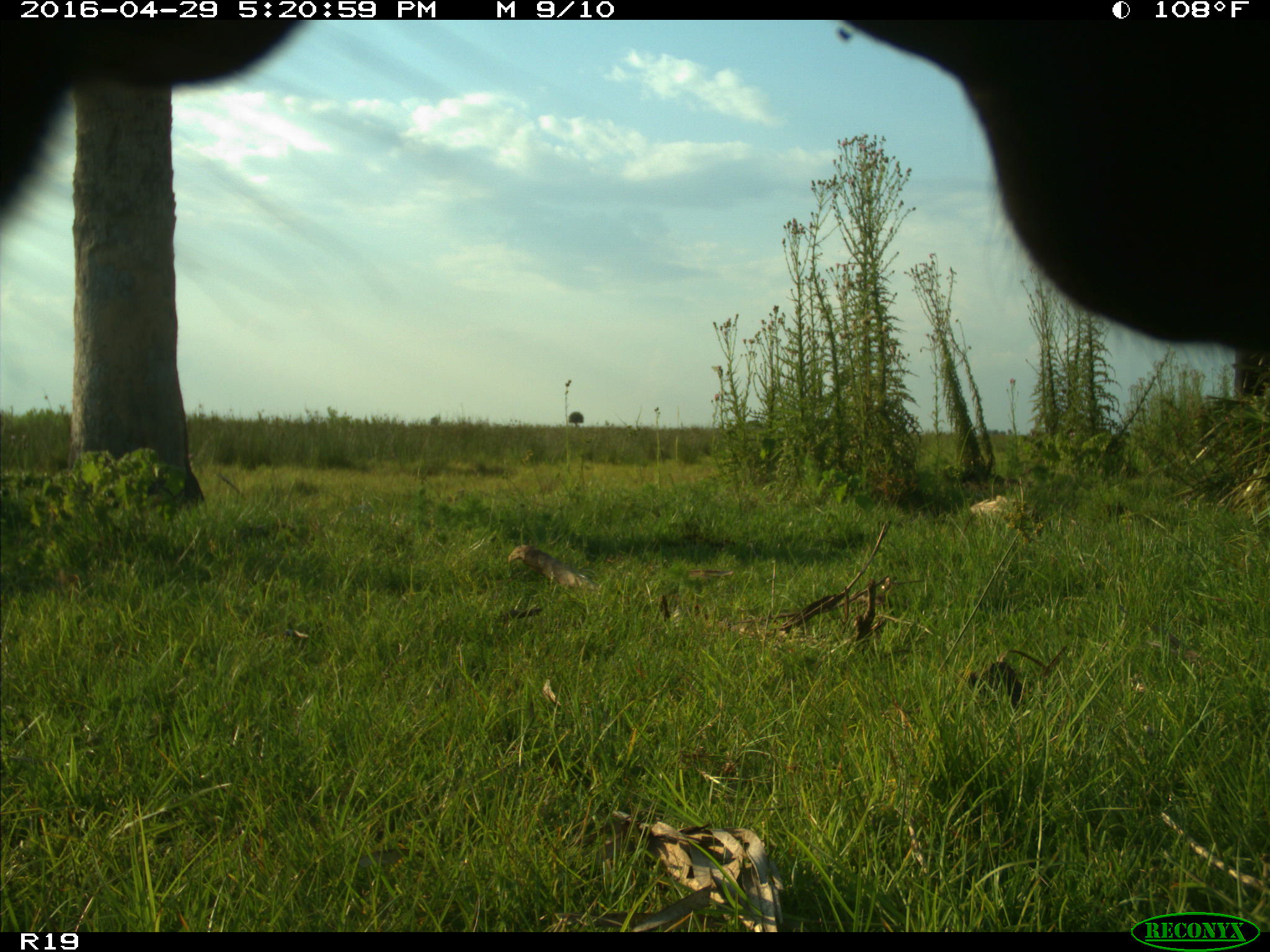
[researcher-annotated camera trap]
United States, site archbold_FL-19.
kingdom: Animalia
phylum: Chordata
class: Mammalia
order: Artiodactyla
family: Bovidae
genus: Bos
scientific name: Bos taurus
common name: domestic cow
Bos taurus (domestic cow).